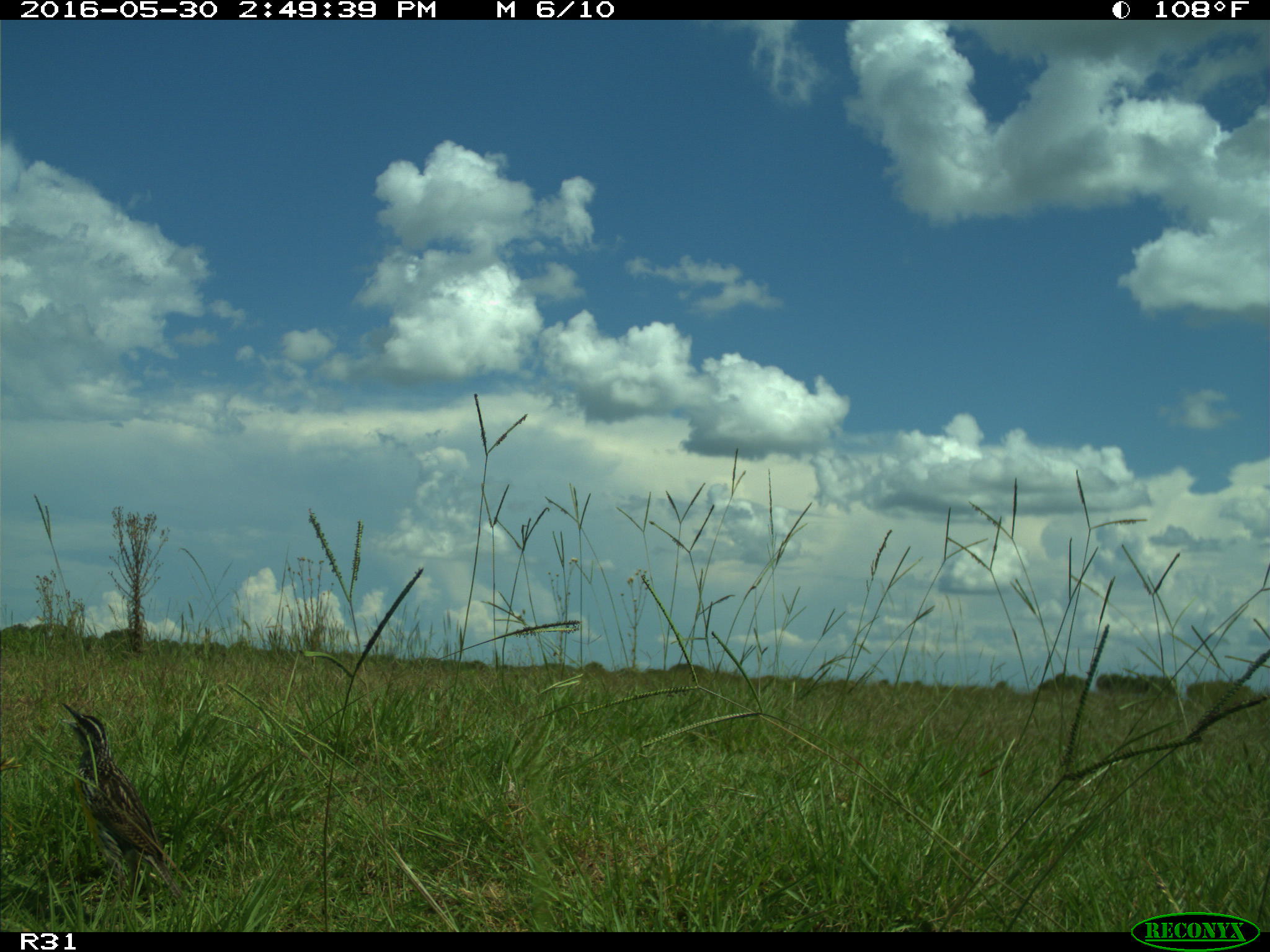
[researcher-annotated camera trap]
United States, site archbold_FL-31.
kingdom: Animalia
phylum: Chordata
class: Aves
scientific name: Aves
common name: birds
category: unidentified bird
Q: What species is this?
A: Unidentified bird (birds) (Aves).